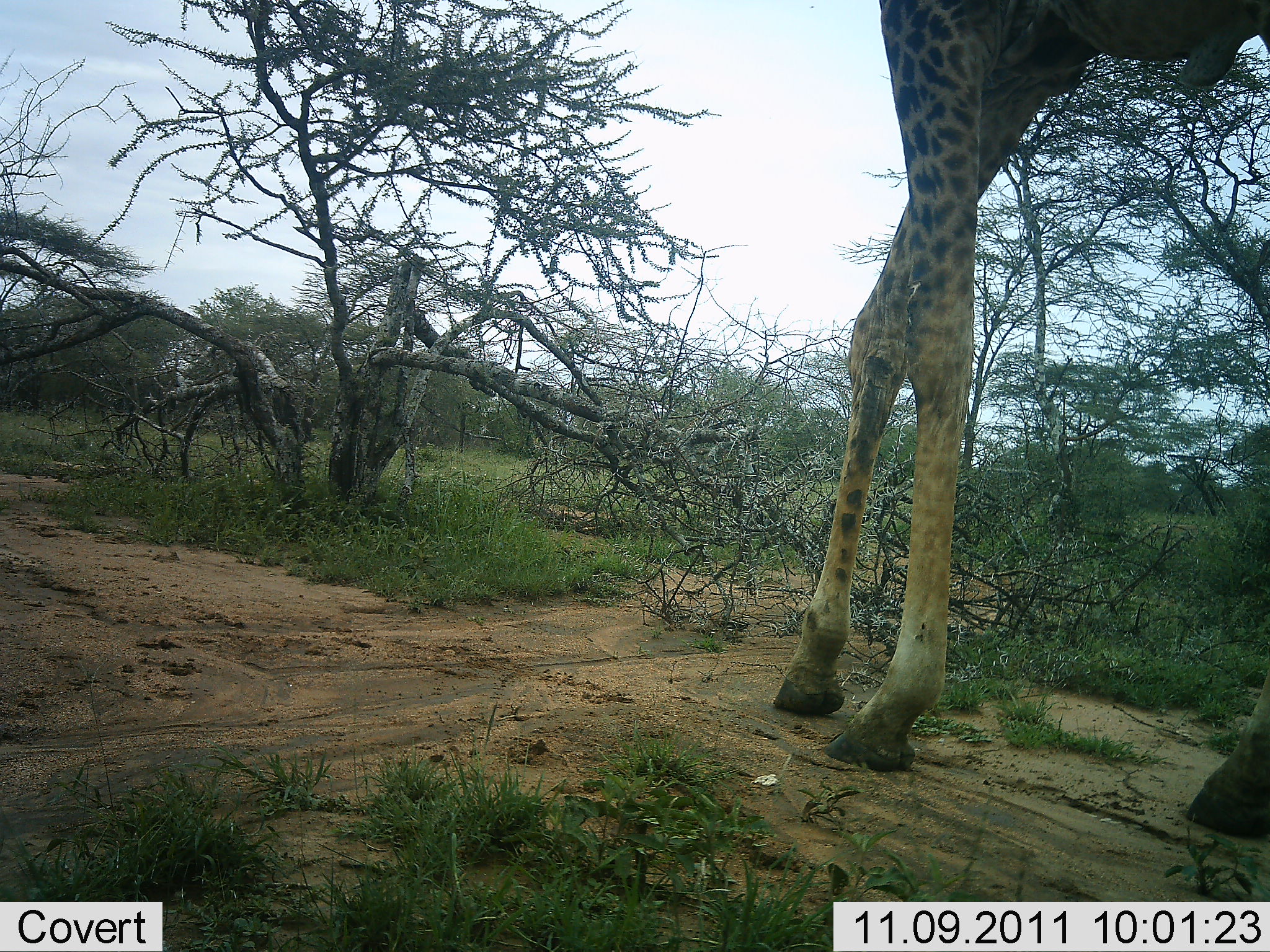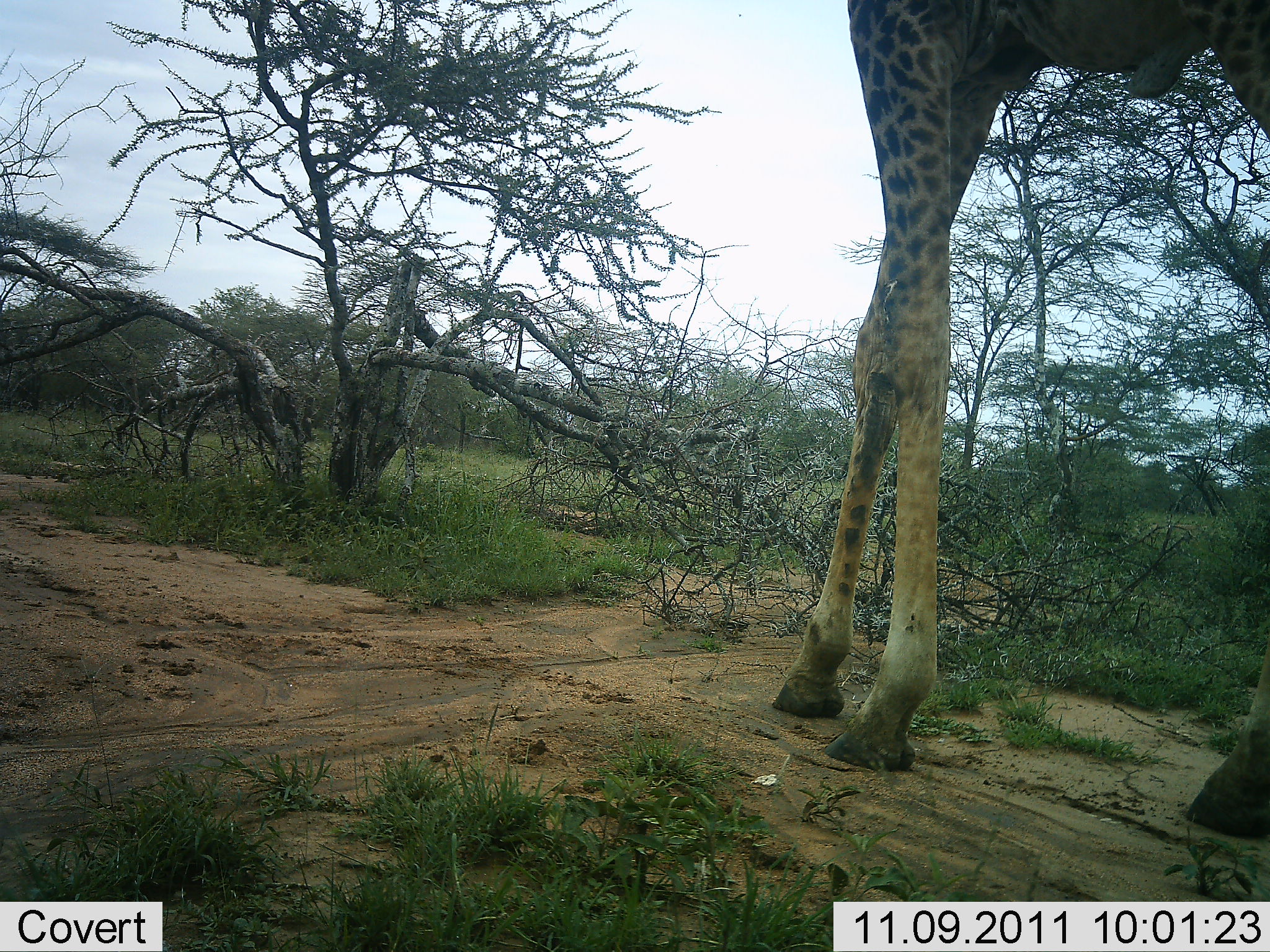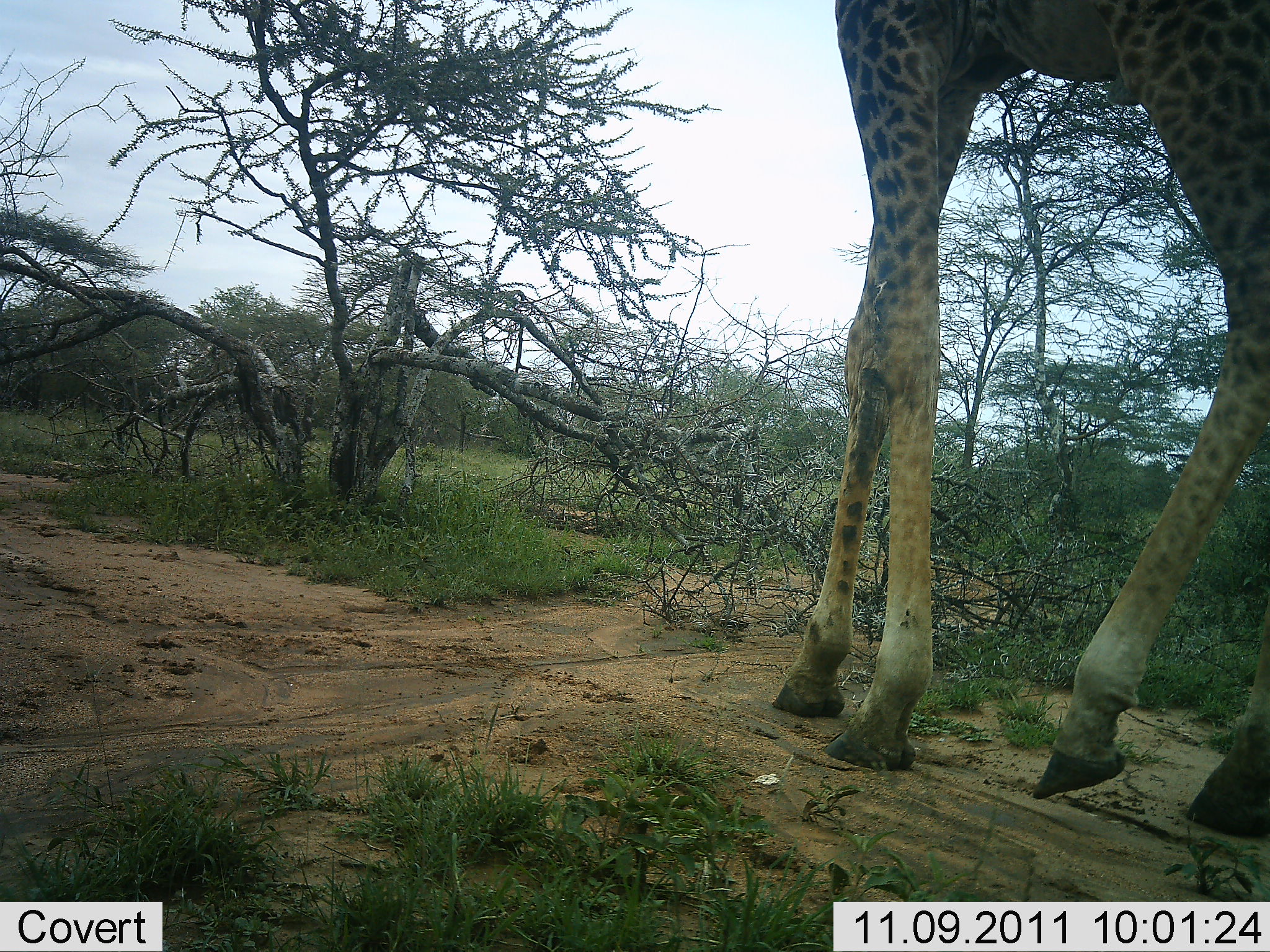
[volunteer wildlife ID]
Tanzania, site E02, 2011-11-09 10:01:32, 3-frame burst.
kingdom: Animalia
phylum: Chordata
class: Mammalia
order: Artiodactyla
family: Giraffidae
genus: Giraffa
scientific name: Giraffa camelopardalis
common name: giraffe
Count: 1.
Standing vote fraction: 60%.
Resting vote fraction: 0%.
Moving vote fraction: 40%.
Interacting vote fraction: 0%.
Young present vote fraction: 0%.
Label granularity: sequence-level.